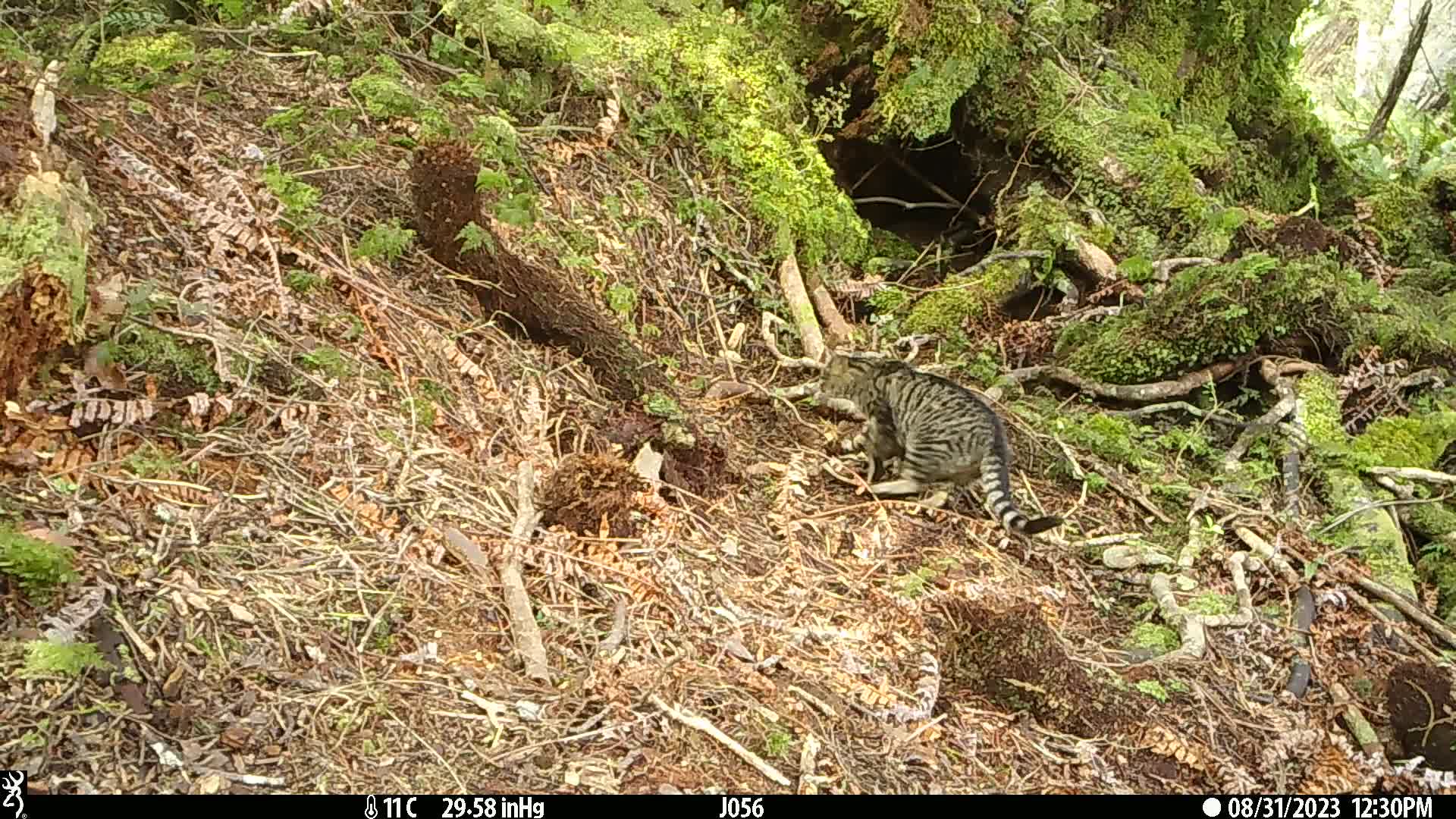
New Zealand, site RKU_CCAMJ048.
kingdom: Animalia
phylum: Chordata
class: Mammalia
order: Carnivora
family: Felidae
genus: Felis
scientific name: Felis catus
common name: domestic cat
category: cat